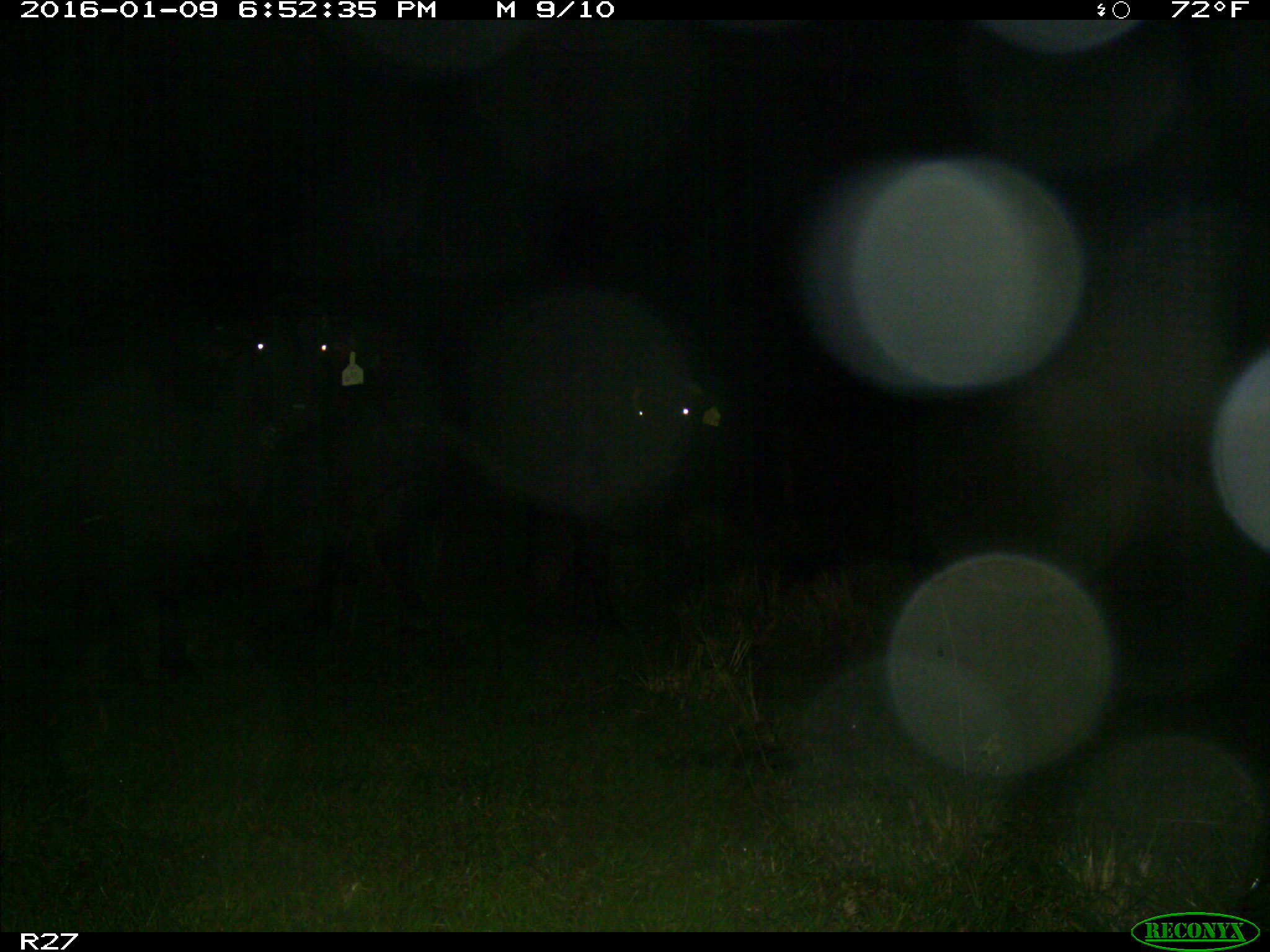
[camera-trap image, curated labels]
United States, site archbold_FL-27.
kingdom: Animalia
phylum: Chordata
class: Mammalia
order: Artiodactyla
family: Bovidae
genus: Bos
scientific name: Bos taurus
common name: domestic cow